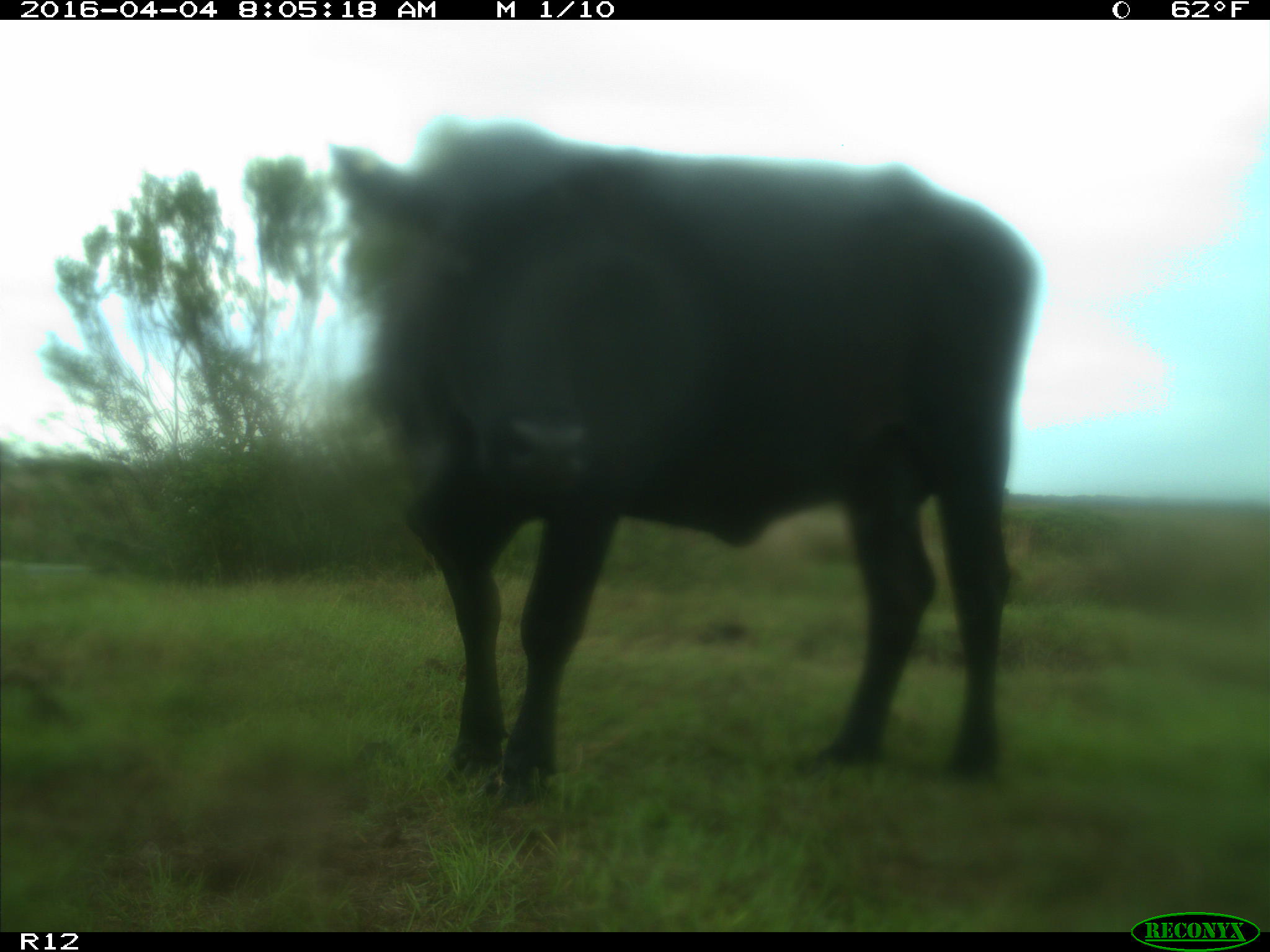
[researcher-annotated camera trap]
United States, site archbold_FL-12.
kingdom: Animalia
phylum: Chordata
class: Mammalia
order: Artiodactyla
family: Bovidae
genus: Bos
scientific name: Bos taurus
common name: domestic cow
Bos taurus (domestic cow).